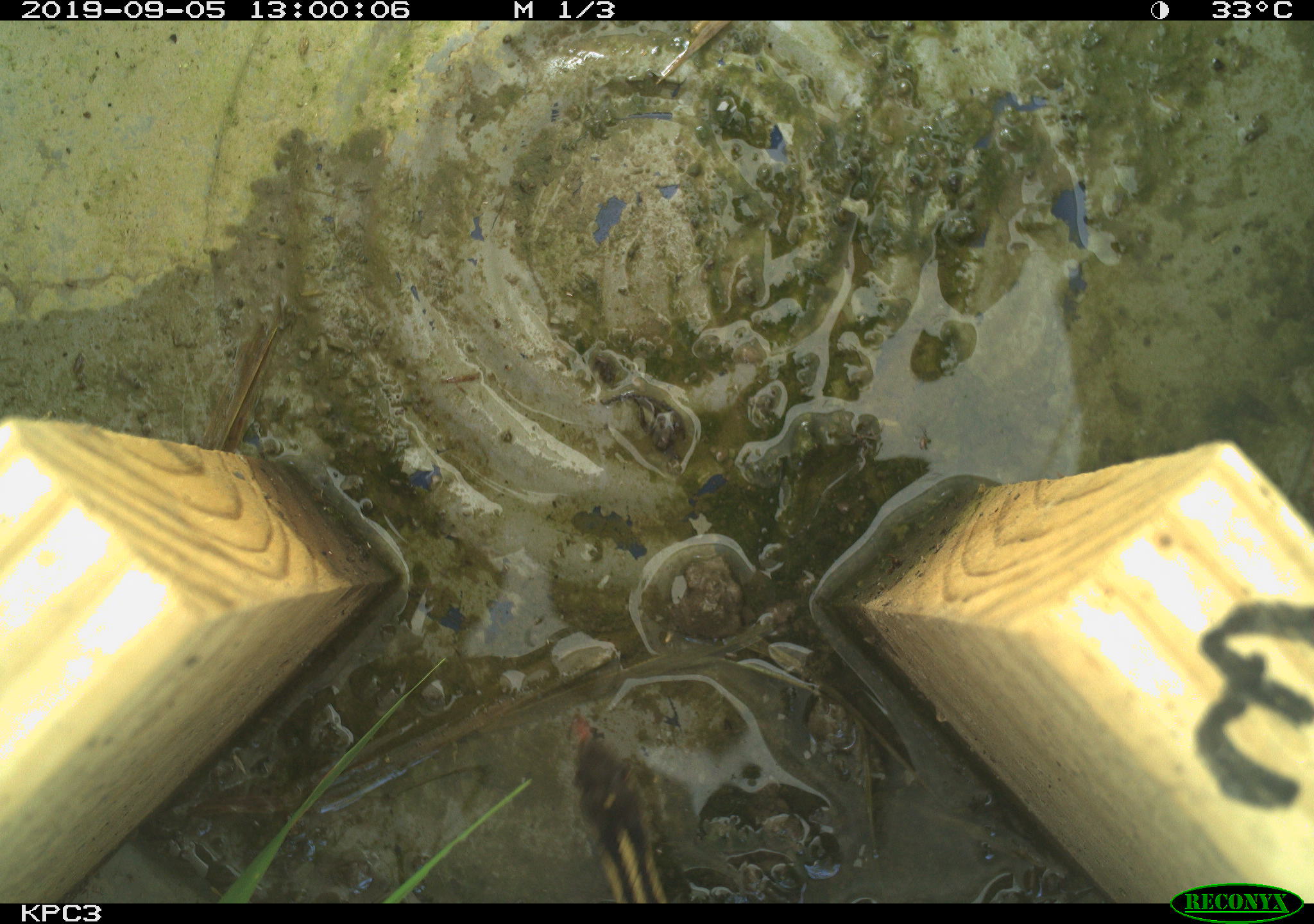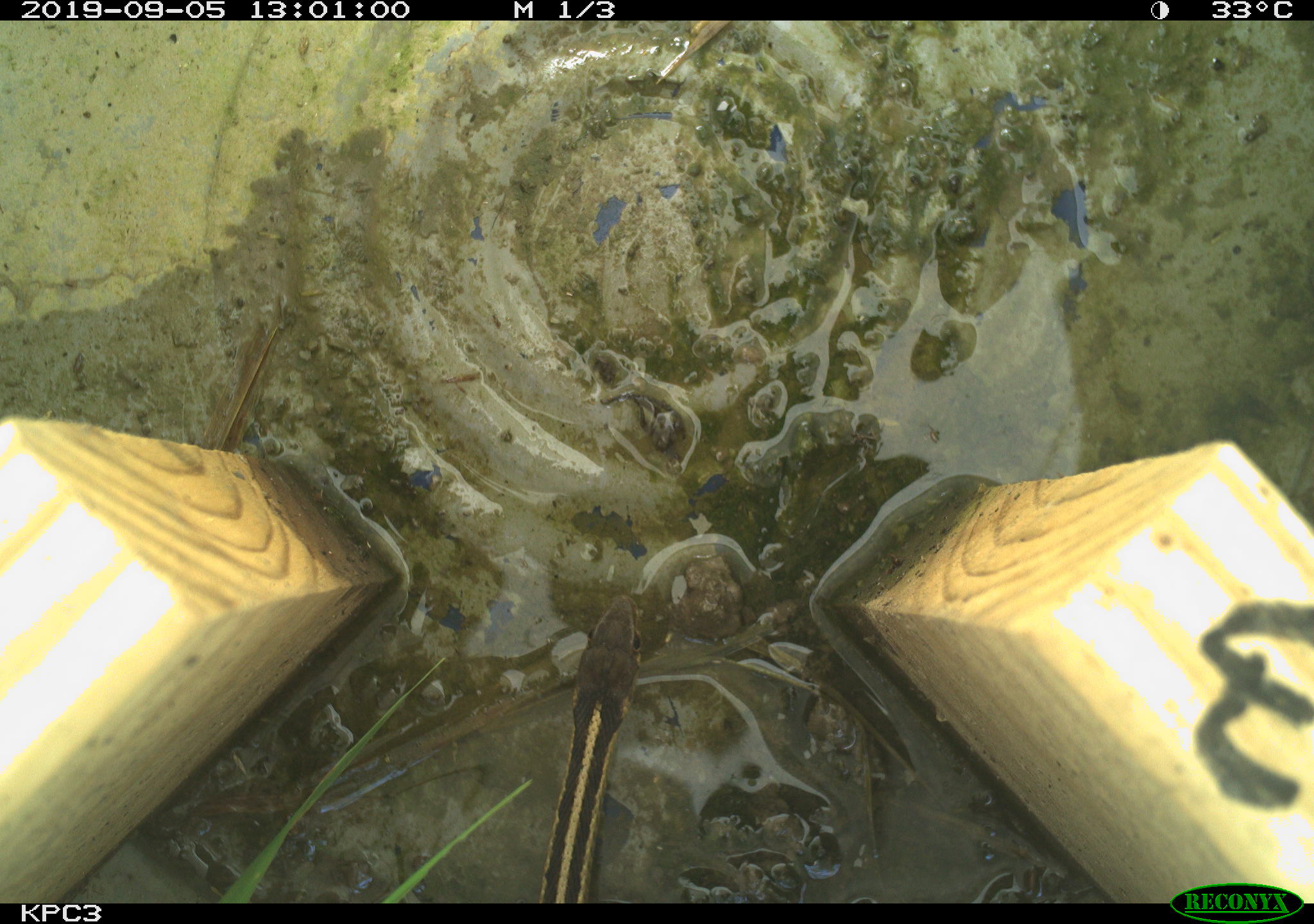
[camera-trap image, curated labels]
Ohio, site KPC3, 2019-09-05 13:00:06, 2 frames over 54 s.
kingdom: Animalia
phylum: Chordata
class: Reptilia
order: Squamata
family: Colubridae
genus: Thamnophis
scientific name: Thamnophis sirtalis sirtalis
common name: eastern gartersnake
Eastern gartersnake (Thamnophis sirtalis sirtalis).